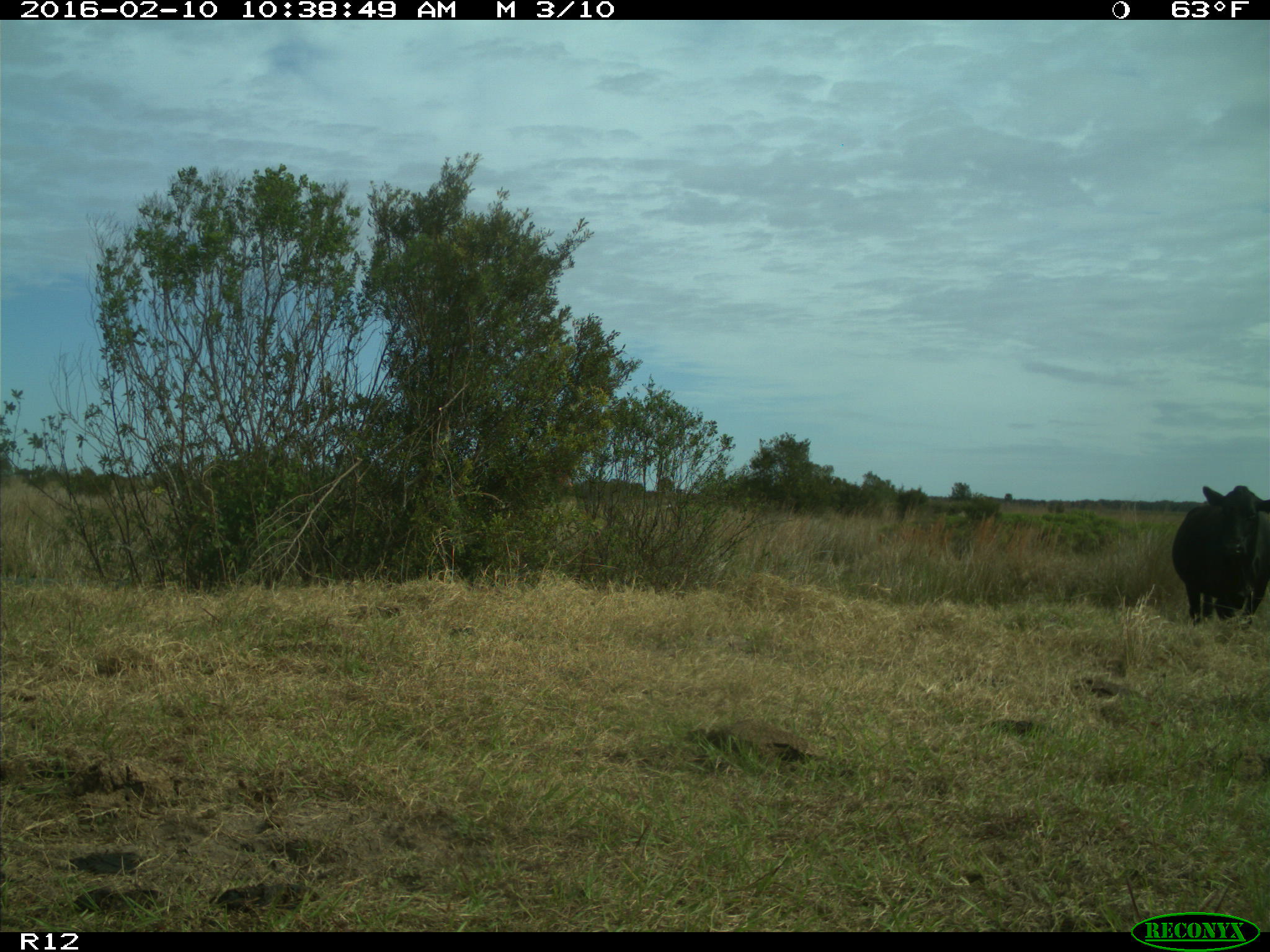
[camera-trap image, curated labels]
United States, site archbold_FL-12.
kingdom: Animalia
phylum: Chordata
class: Mammalia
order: Artiodactyla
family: Bovidae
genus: Bos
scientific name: Bos taurus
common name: domestic cow